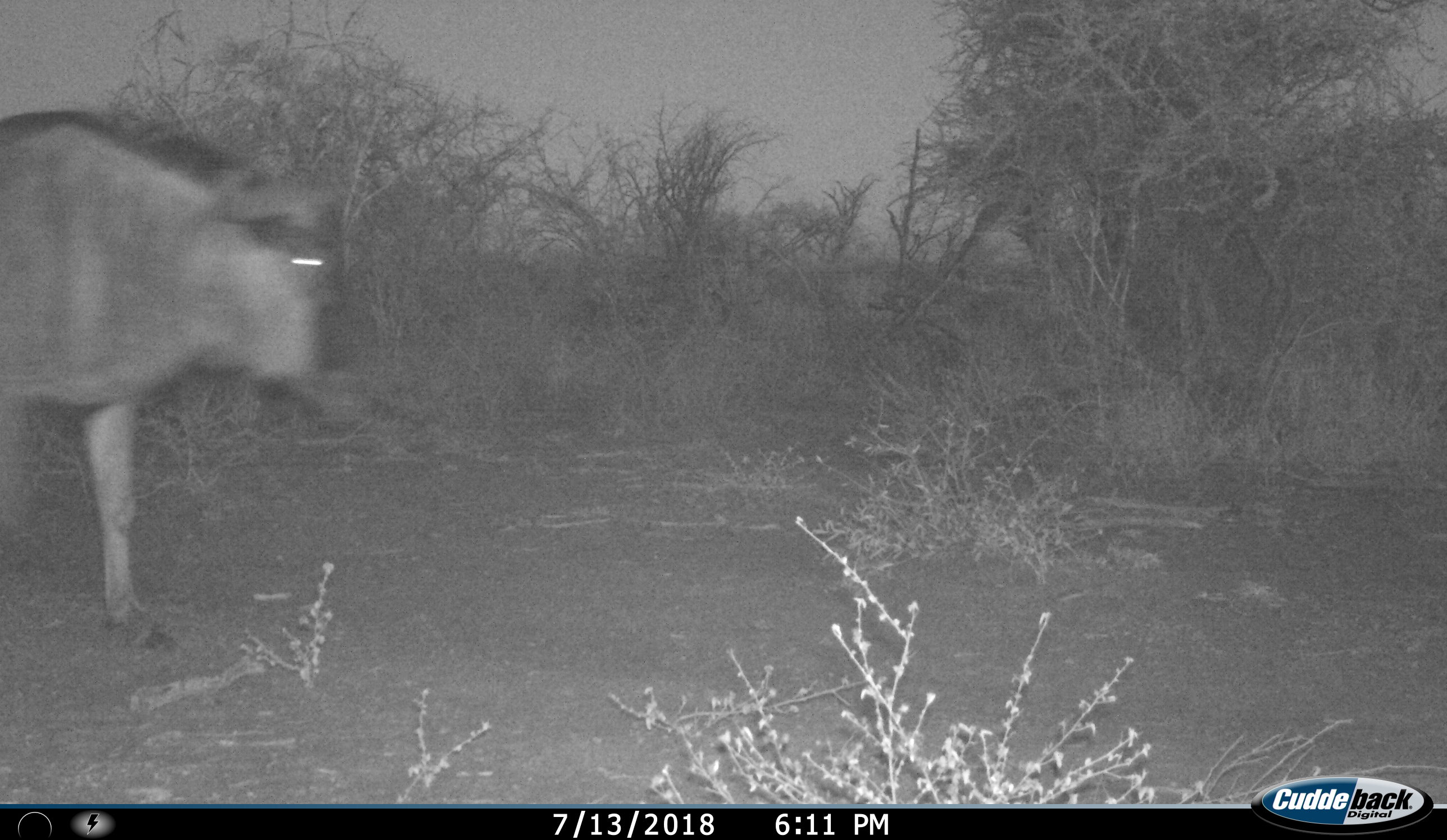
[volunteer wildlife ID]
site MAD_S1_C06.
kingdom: Animalia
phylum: Chordata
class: Mammalia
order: Artiodactyla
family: Bovidae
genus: Connochaetes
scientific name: Connochaetes taurinus taurinus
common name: blue wildebeest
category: wildebeestblue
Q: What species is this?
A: Wildebeestblue (blue wildebeest) (Connochaetes taurinus taurinus).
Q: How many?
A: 1.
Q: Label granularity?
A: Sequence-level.